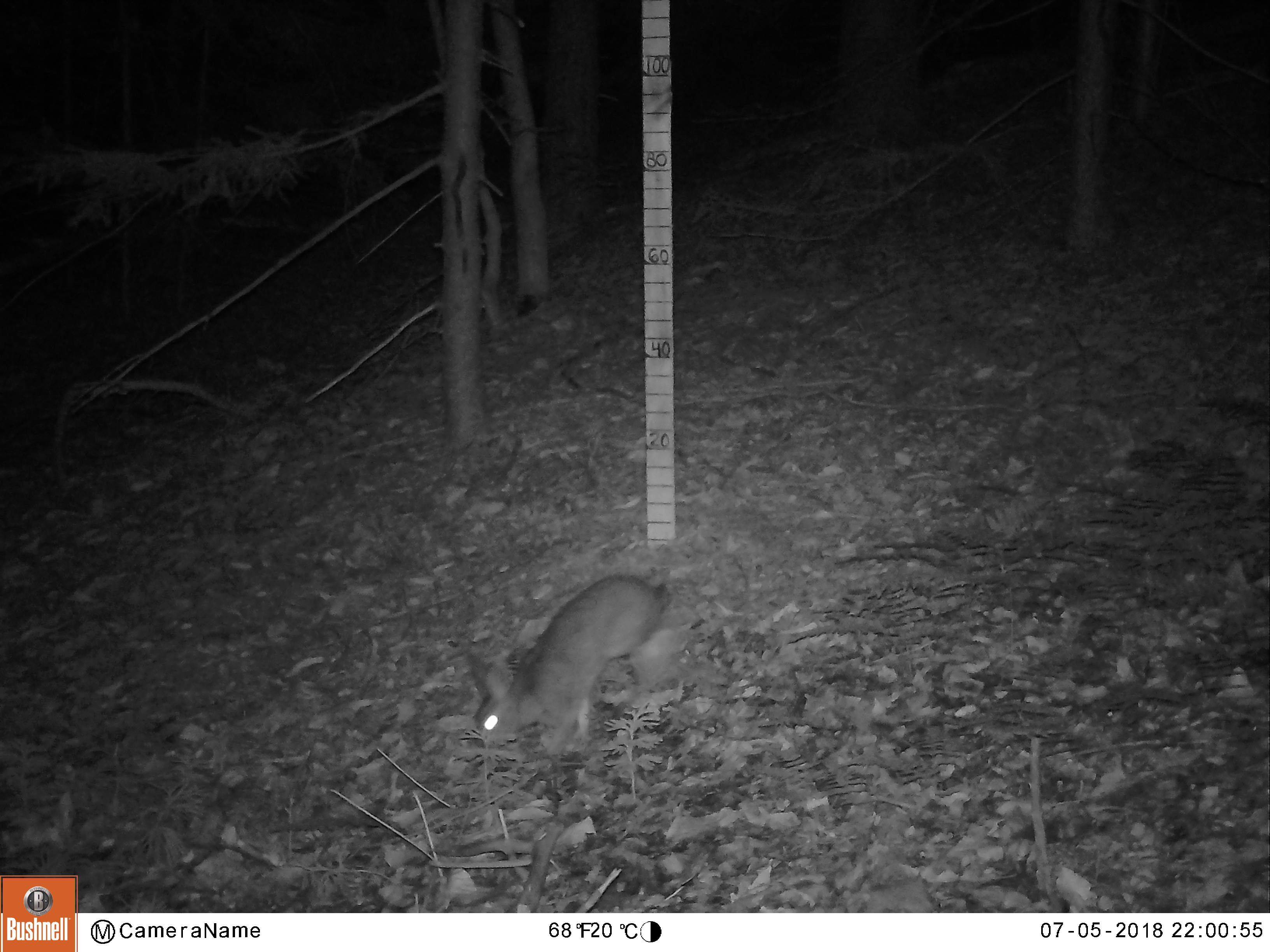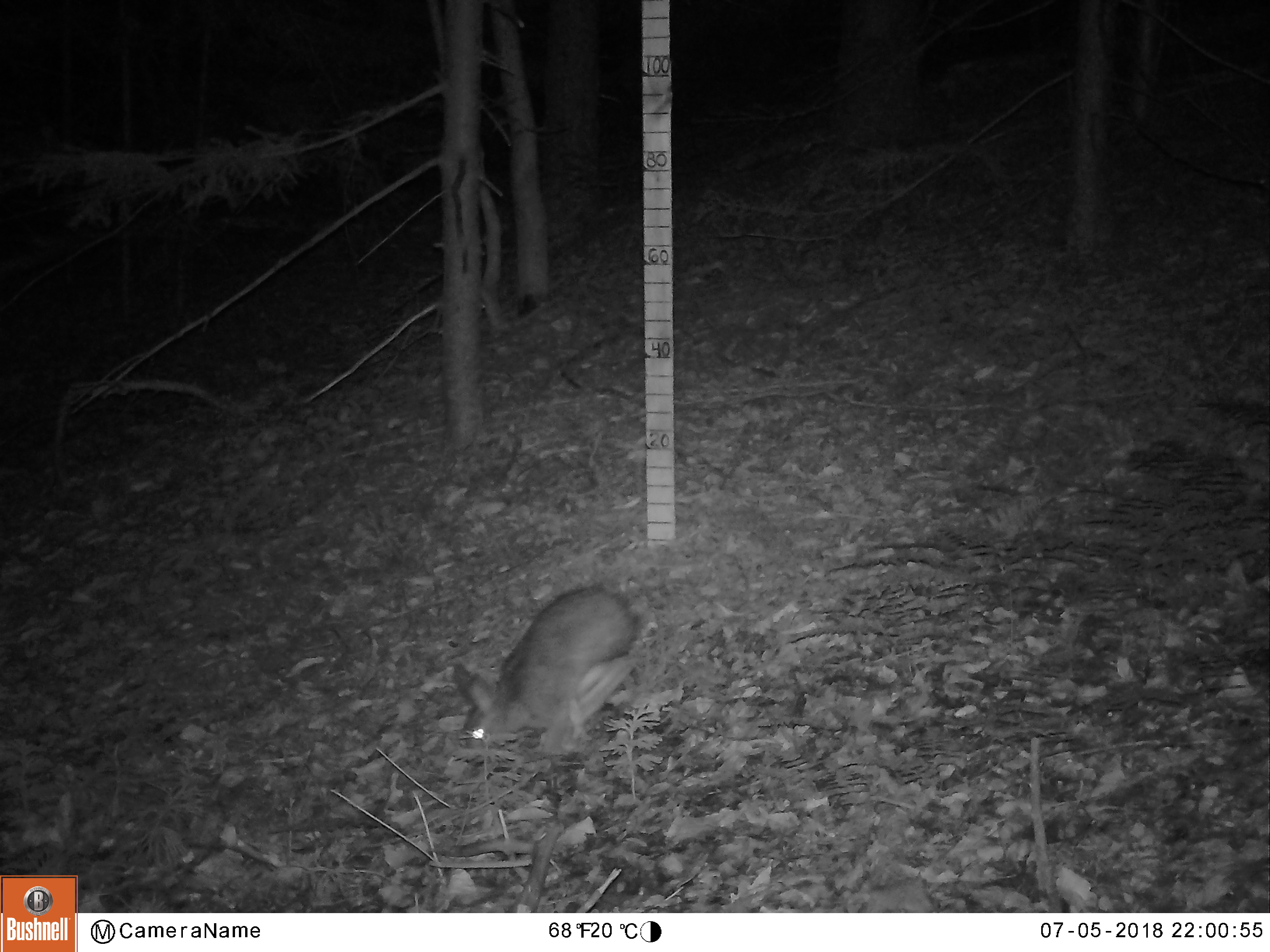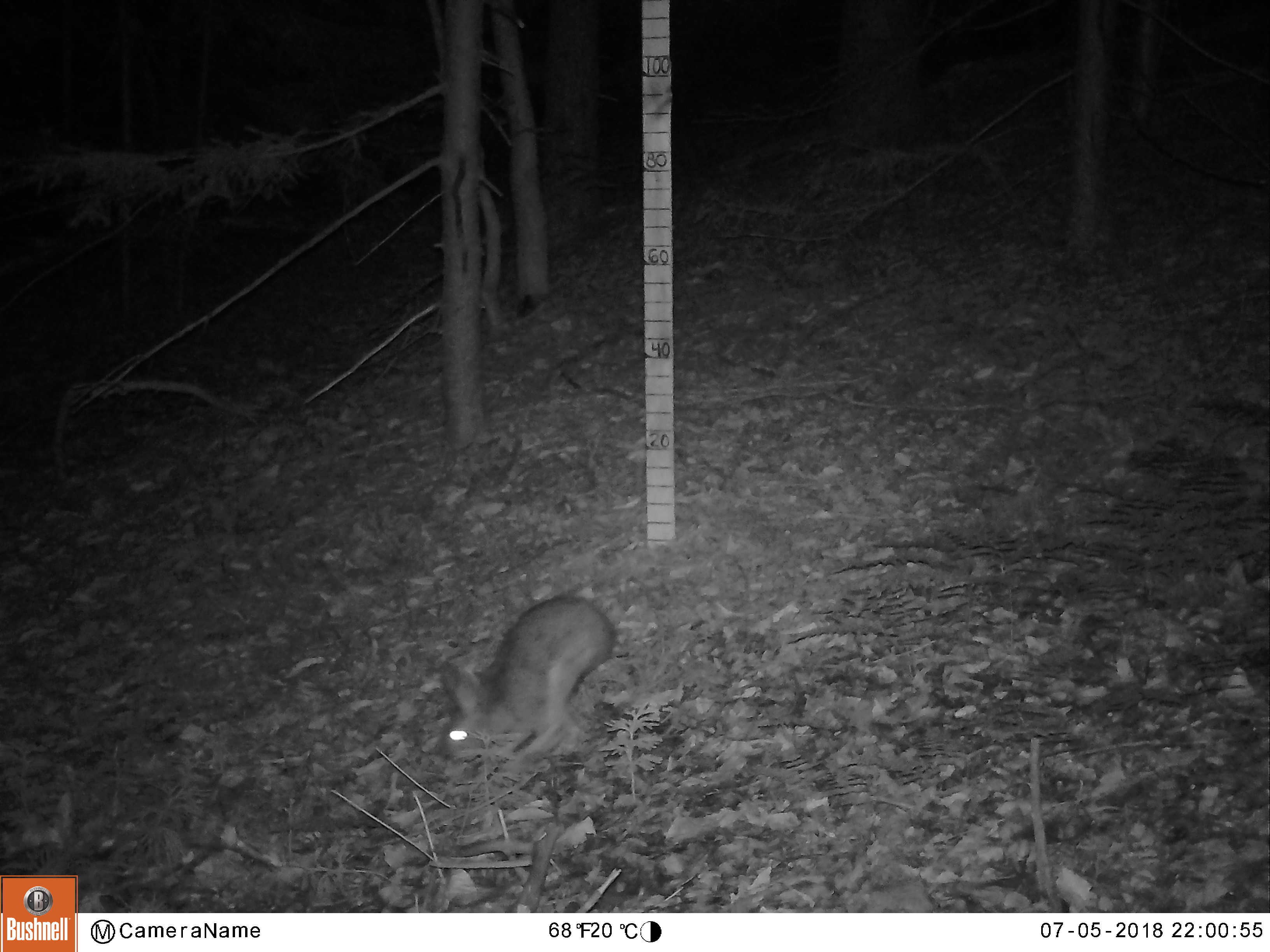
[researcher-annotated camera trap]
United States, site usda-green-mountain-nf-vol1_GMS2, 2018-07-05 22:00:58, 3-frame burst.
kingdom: Animalia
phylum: Chordata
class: Mammalia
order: Lagomorpha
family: Leporidae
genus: Lepus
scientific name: Lepus americanus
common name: snowshoe hare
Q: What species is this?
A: Snowshoe hare (Lepus americanus).